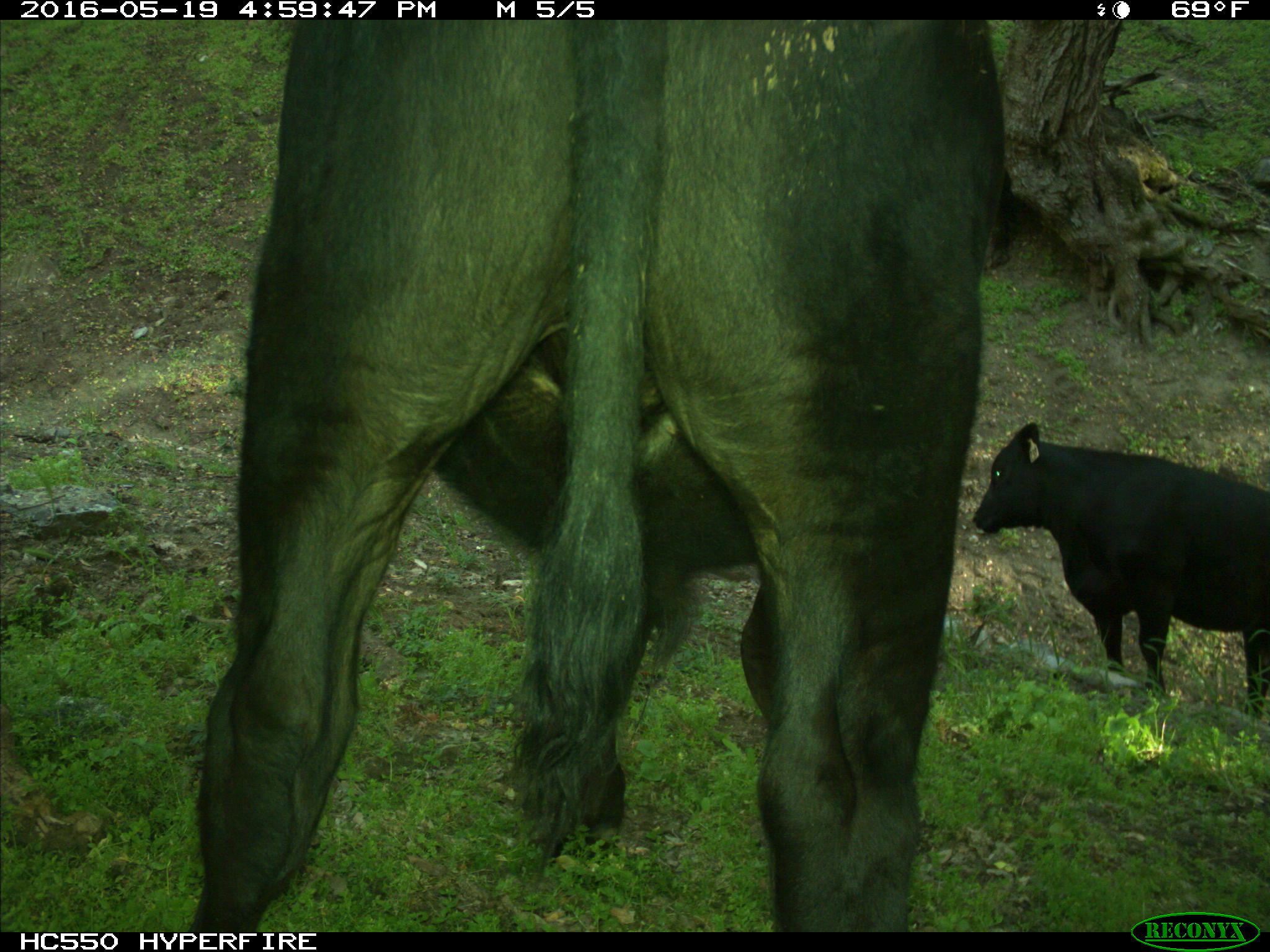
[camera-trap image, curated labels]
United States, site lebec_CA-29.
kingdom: Animalia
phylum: Chordata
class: Mammalia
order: Artiodactyla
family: Bovidae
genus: Bos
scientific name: Bos taurus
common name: domestic cow